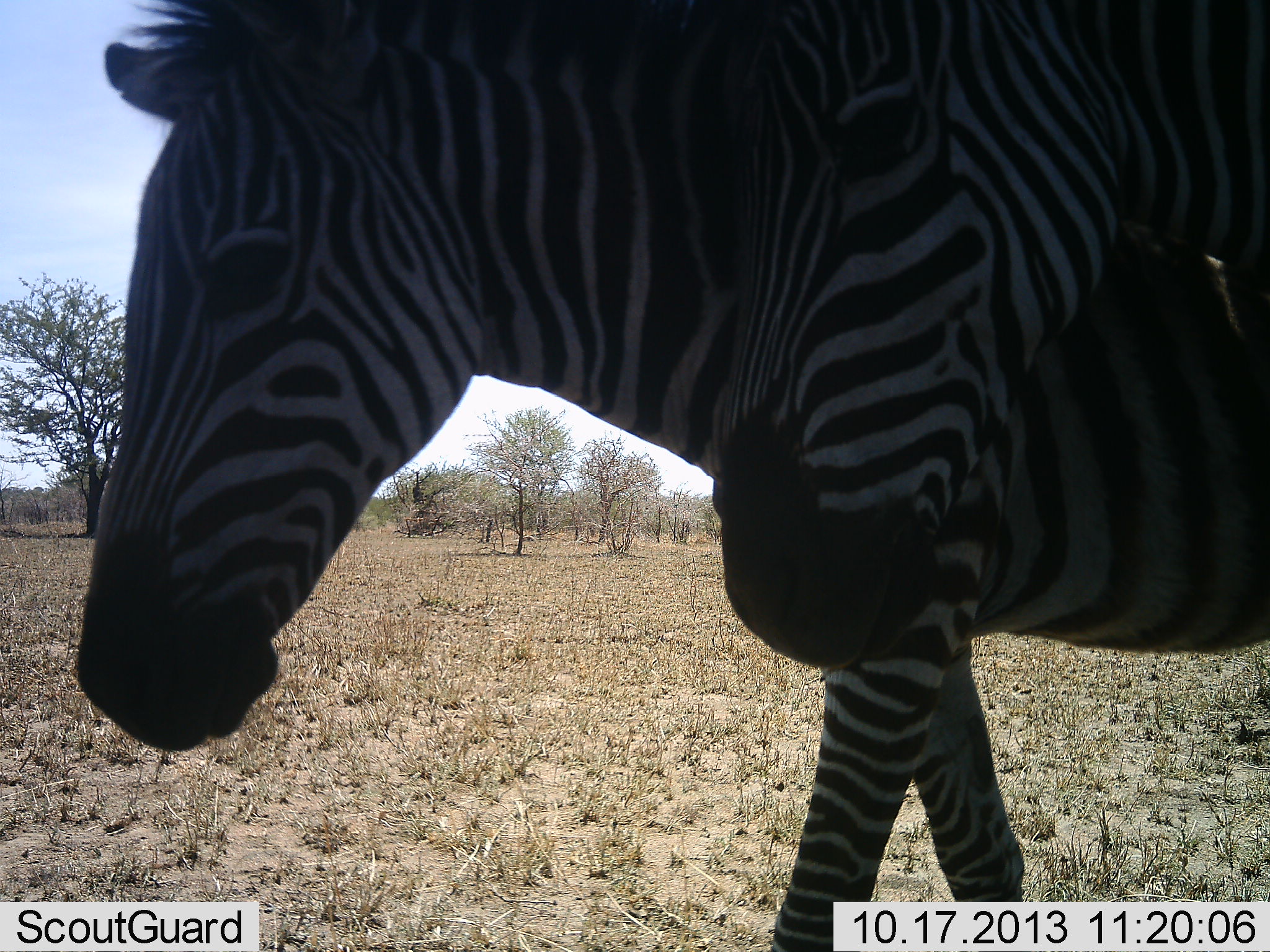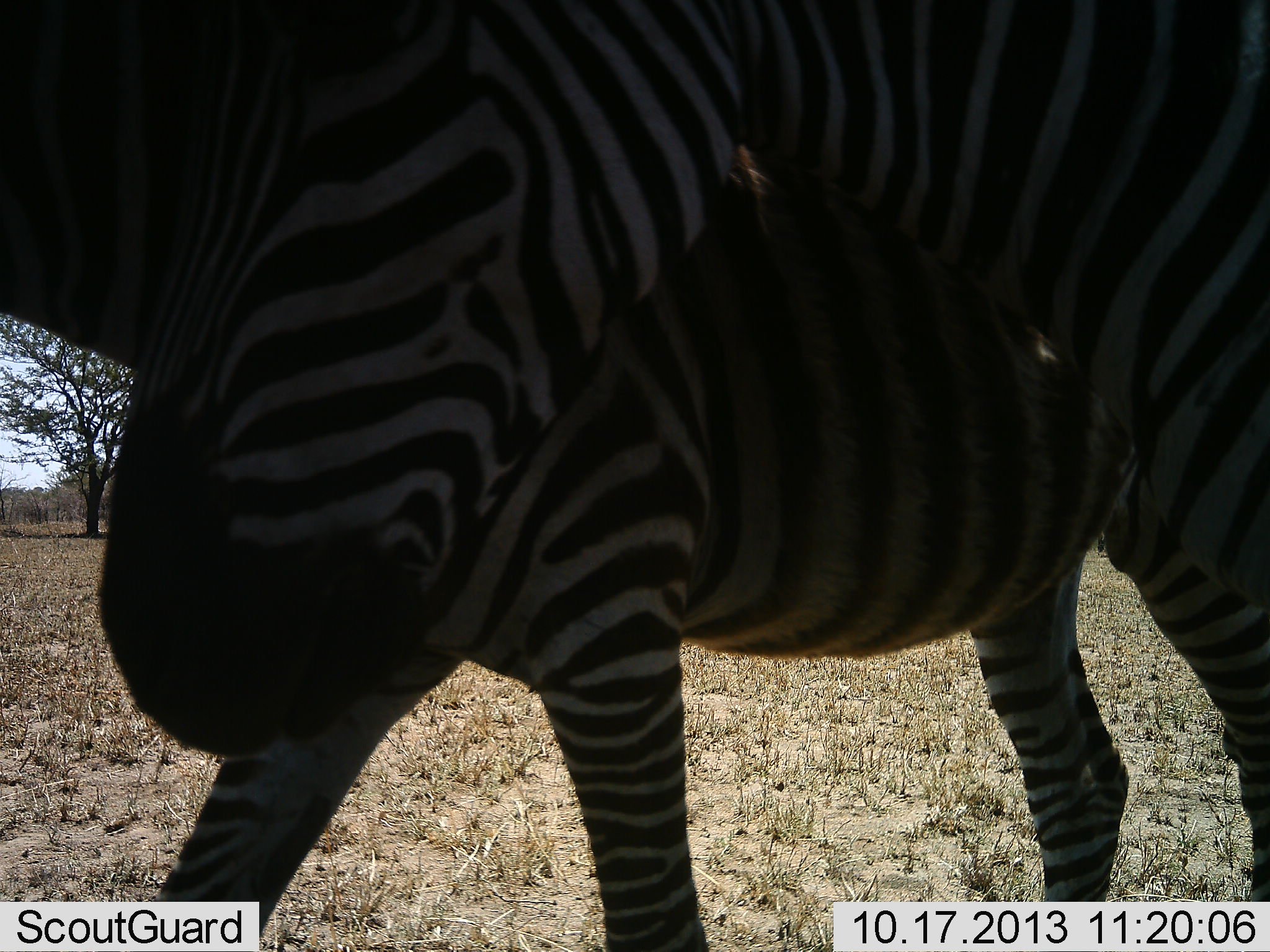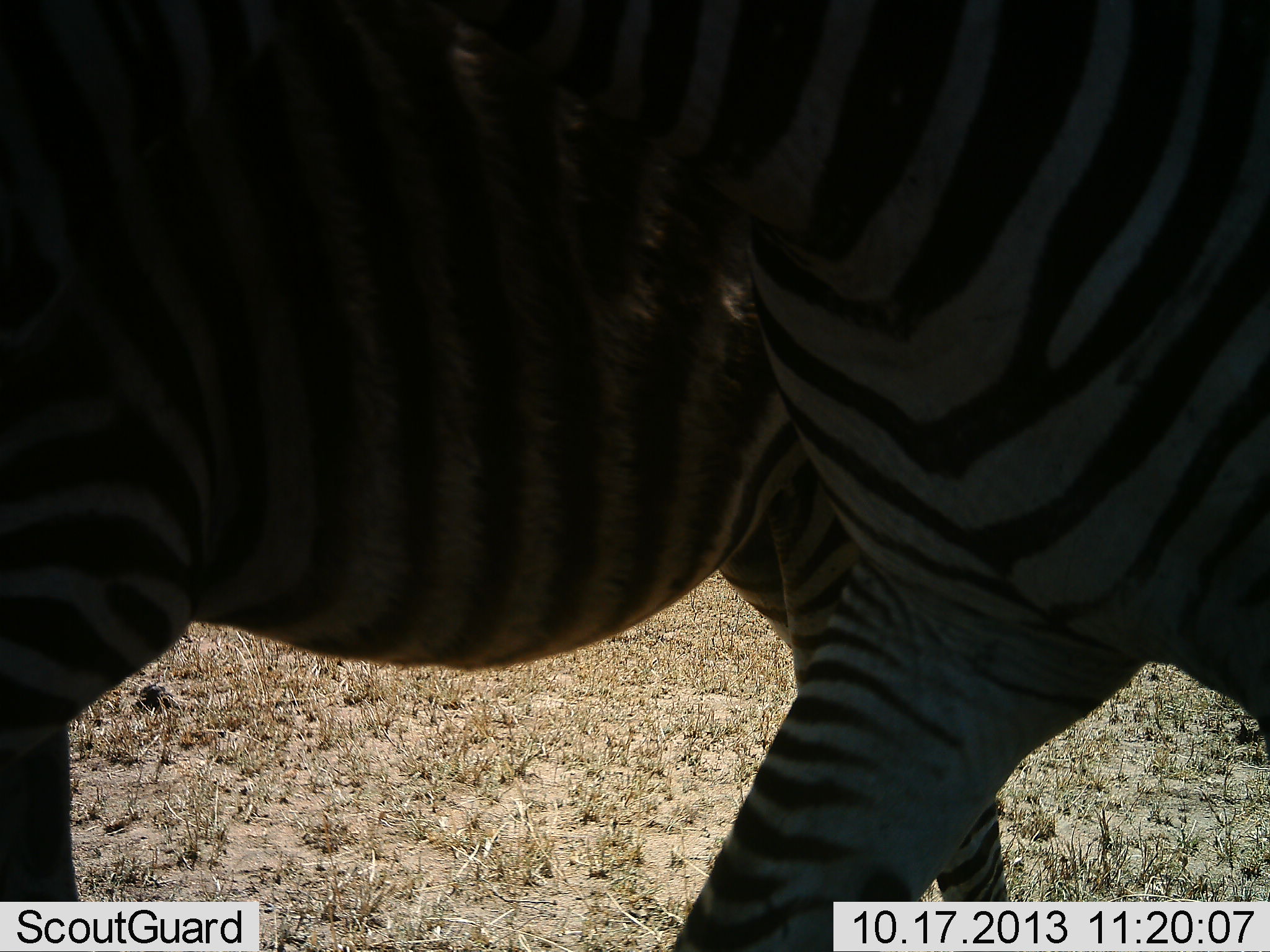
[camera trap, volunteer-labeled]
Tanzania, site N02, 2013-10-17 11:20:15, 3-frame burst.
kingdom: Animalia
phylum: Chordata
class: Mammalia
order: Perissodactyla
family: Equidae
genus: Equus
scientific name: Equus quagga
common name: plains zebra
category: zebra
Zebra (plains zebra) (Equus quagga), count 2. Behavior (volunteer vote fractions): standing 20%, resting 0%, moving 90%, interacting 0%. Young present (vote fraction): 0%. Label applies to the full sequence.